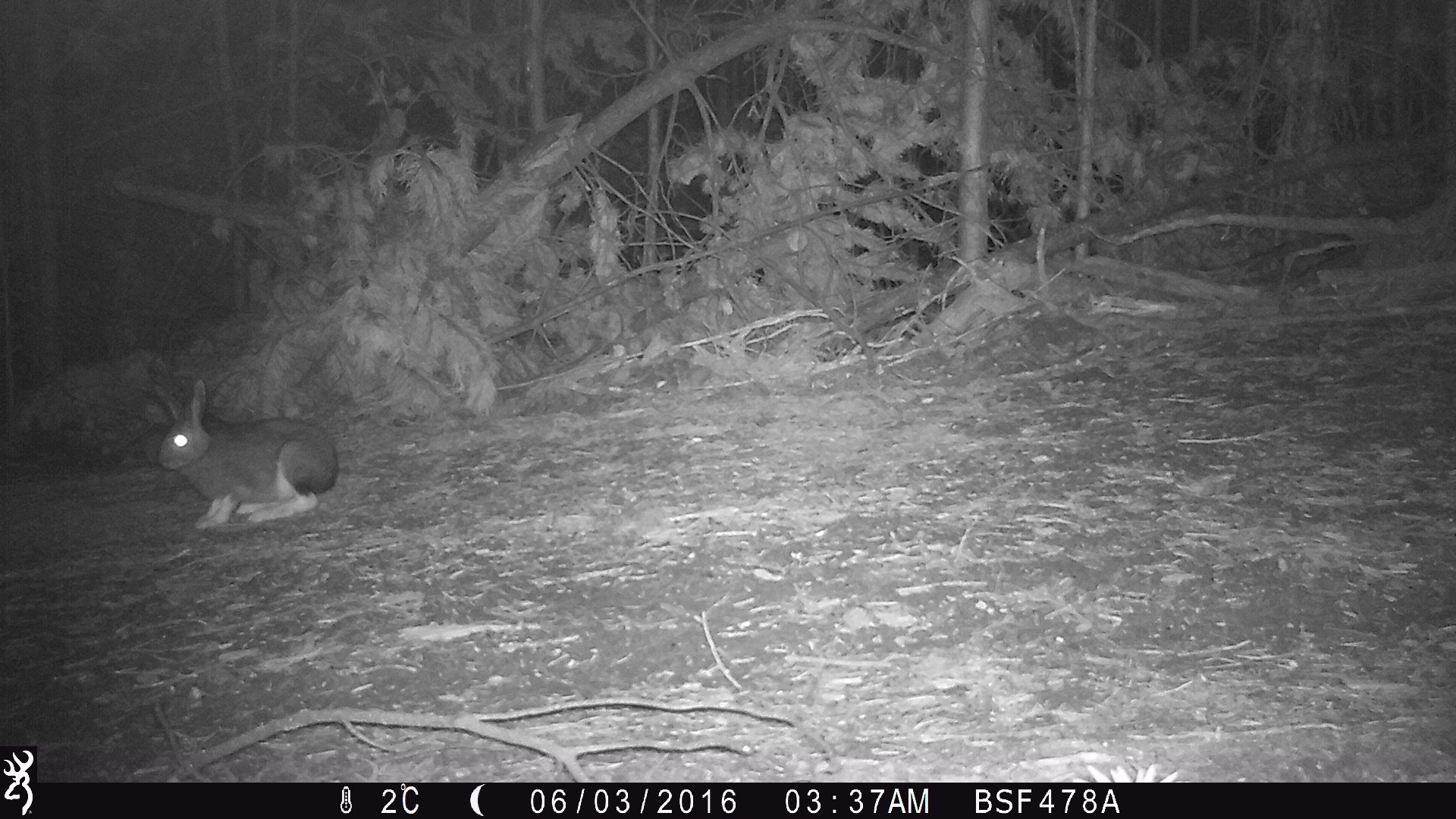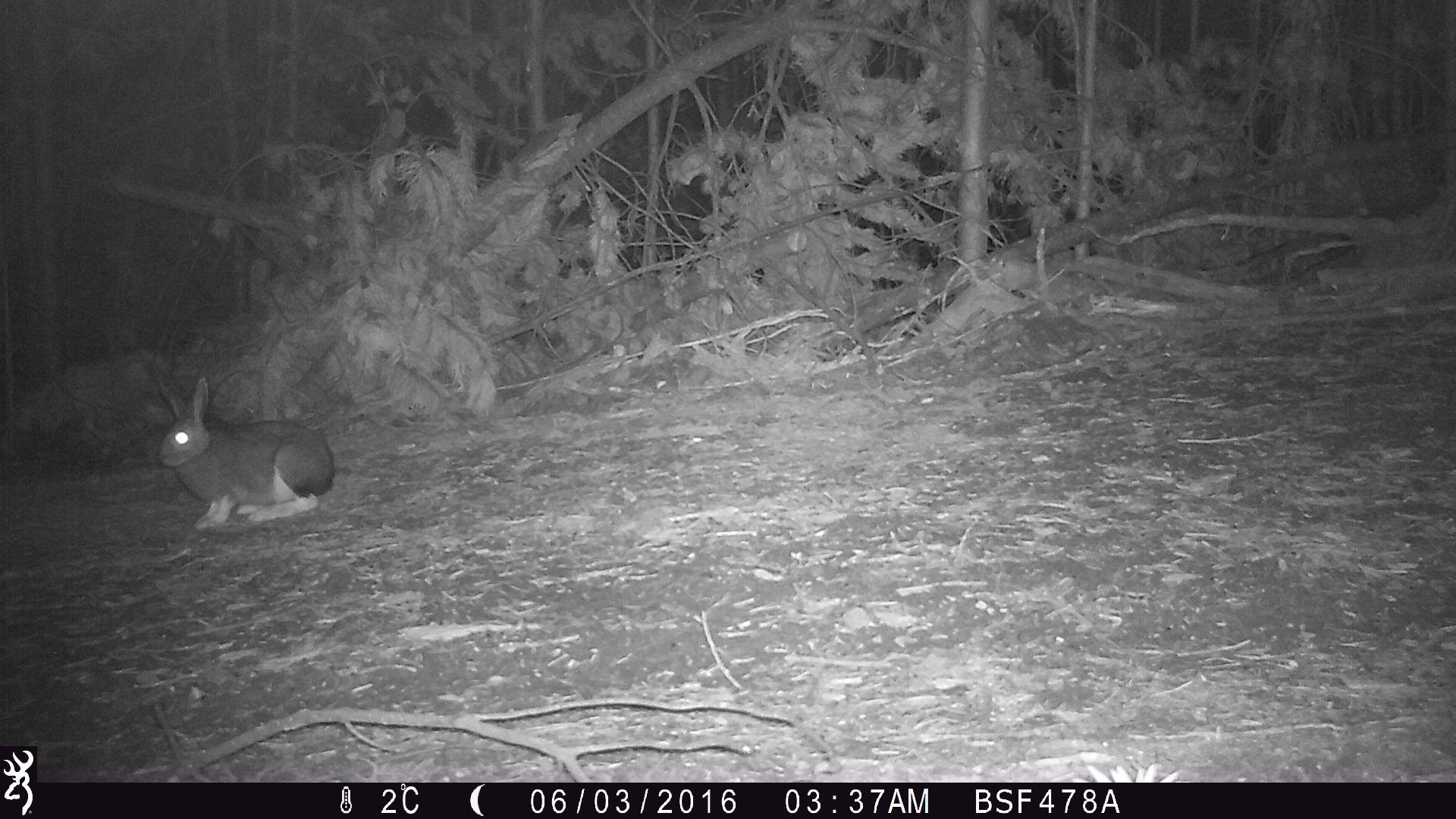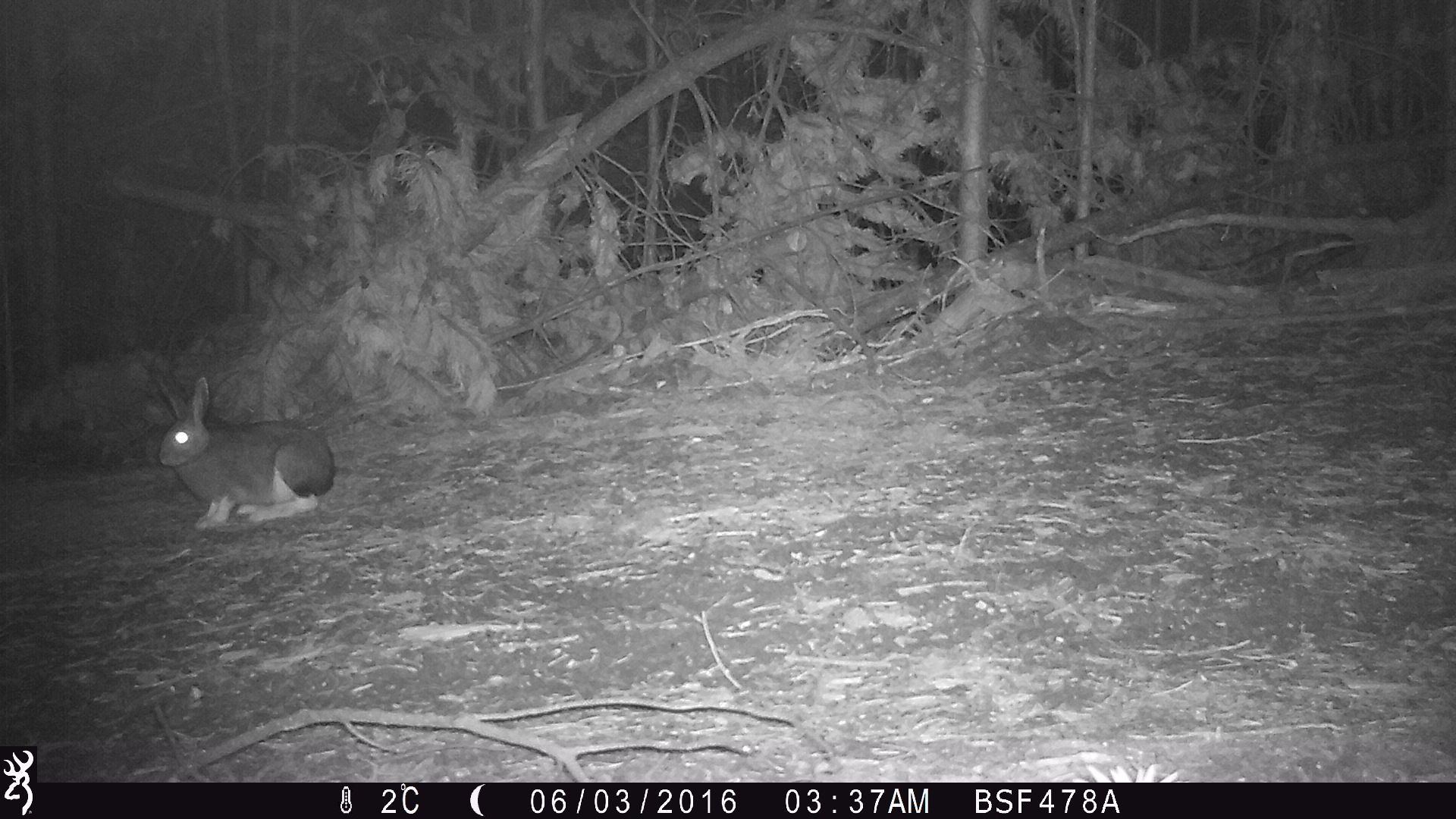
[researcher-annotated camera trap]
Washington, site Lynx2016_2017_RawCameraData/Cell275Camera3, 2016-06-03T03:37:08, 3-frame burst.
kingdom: Animalia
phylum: Chordata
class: Mammalia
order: Lagomorpha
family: Leporidae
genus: Lepus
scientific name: Lepus americanus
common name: snowshoe hare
Lepus americanus (snowshoe hare). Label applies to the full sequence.